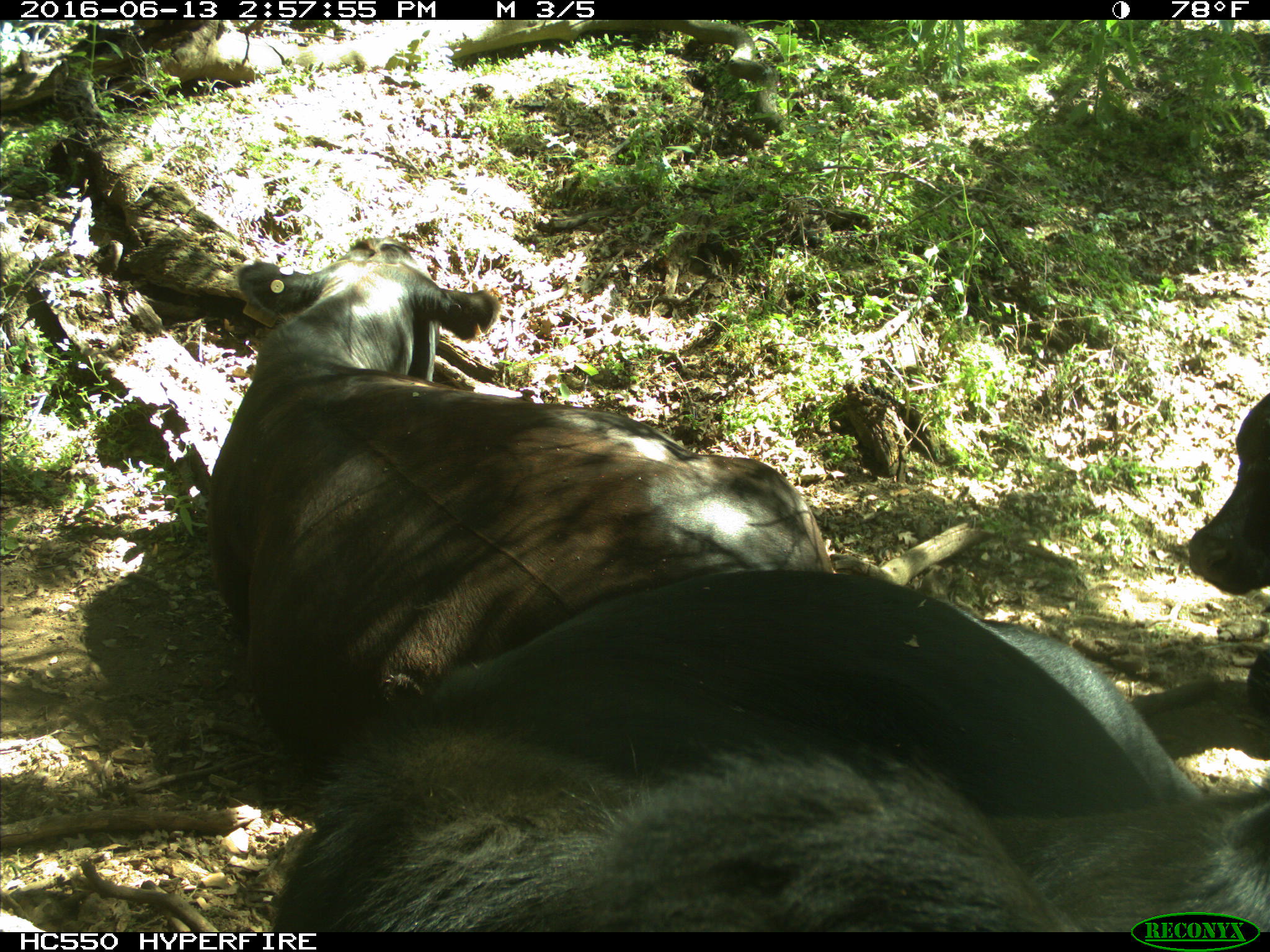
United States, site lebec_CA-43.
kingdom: Animalia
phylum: Chordata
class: Mammalia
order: Artiodactyla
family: Bovidae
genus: Bos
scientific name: Bos taurus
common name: domestic cow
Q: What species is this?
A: Bos taurus (domestic cow).